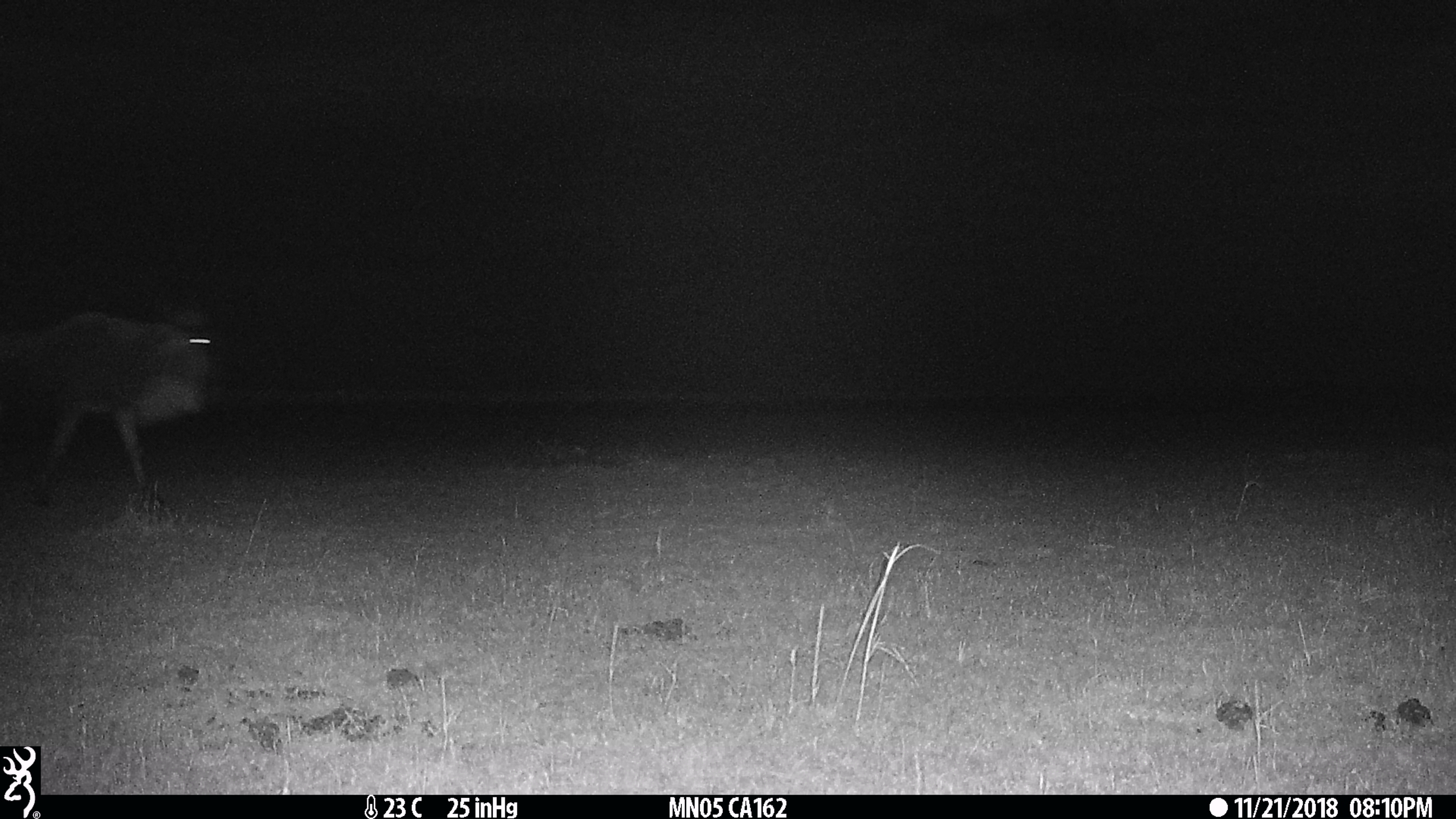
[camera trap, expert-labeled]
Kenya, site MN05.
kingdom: Animalia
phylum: Chordata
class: Mammalia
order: Artiodactyla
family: Bovidae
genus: Connochaetes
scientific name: Connochaetes taurinus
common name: blue wildebeest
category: wildebeest